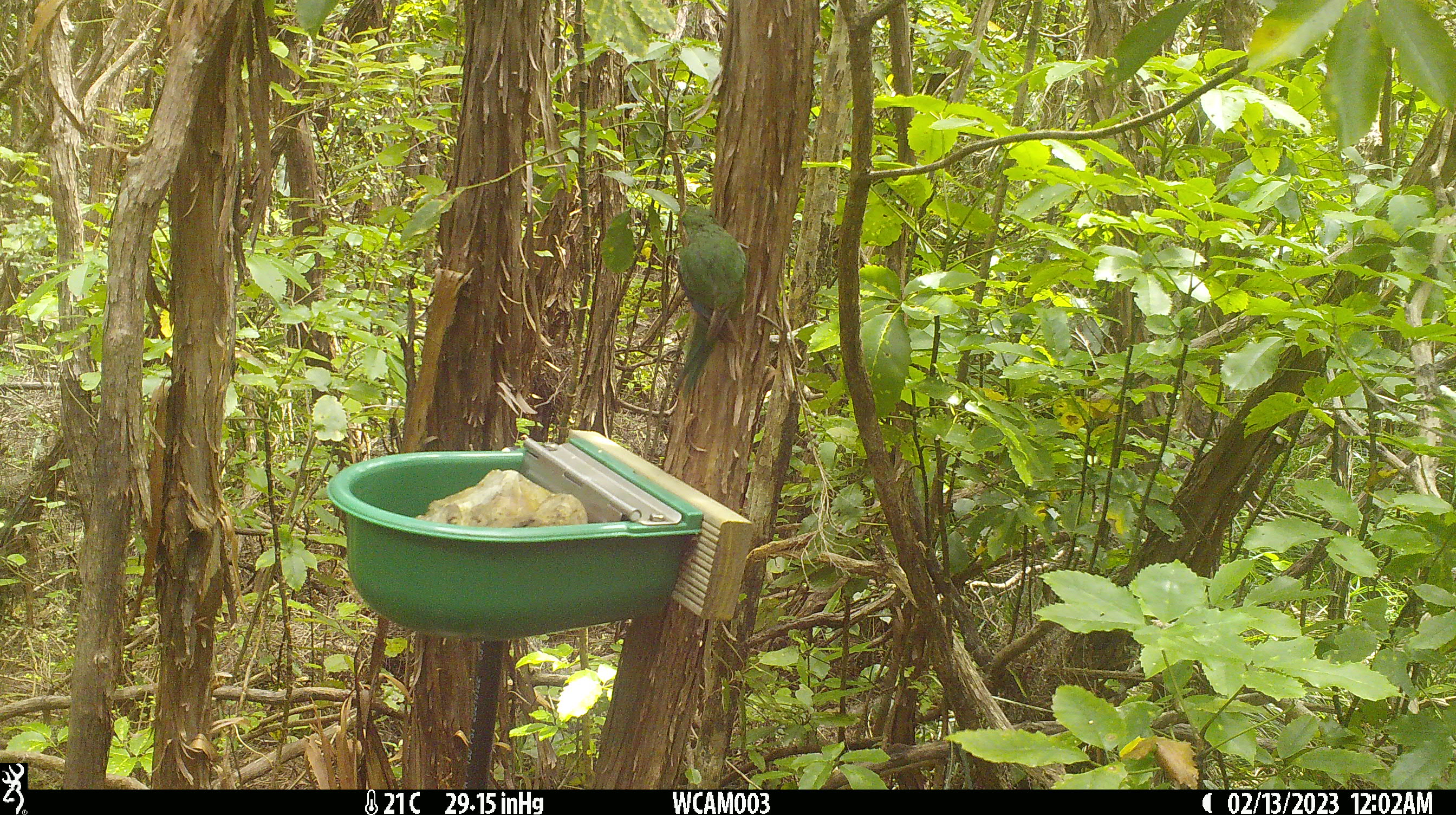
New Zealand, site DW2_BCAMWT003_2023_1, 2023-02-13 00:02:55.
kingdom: Animalia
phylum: Chordata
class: Aves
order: Psittaciformes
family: Psittaculidae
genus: Cyanoramphus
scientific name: Cyanoramphus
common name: parakeet